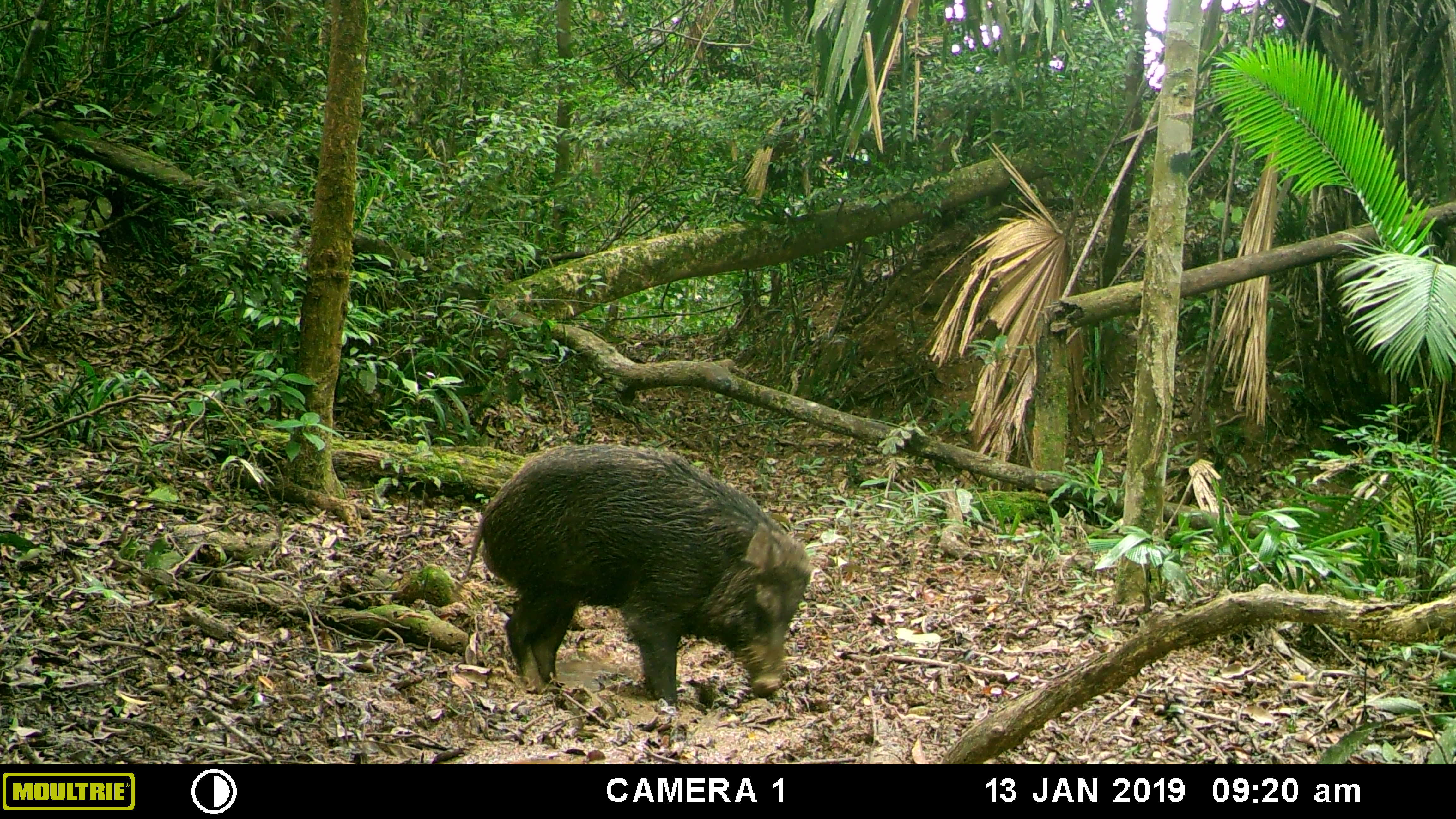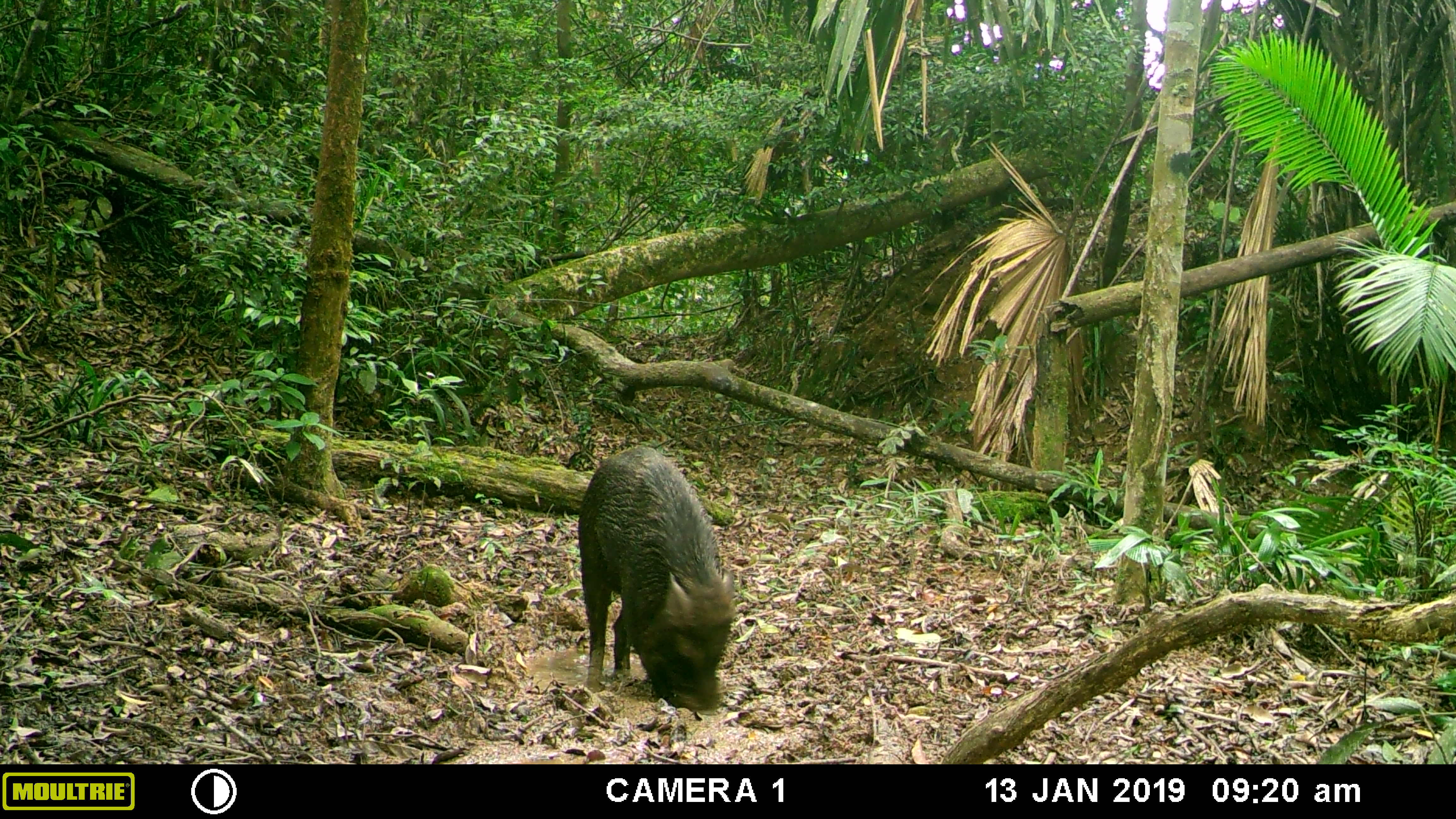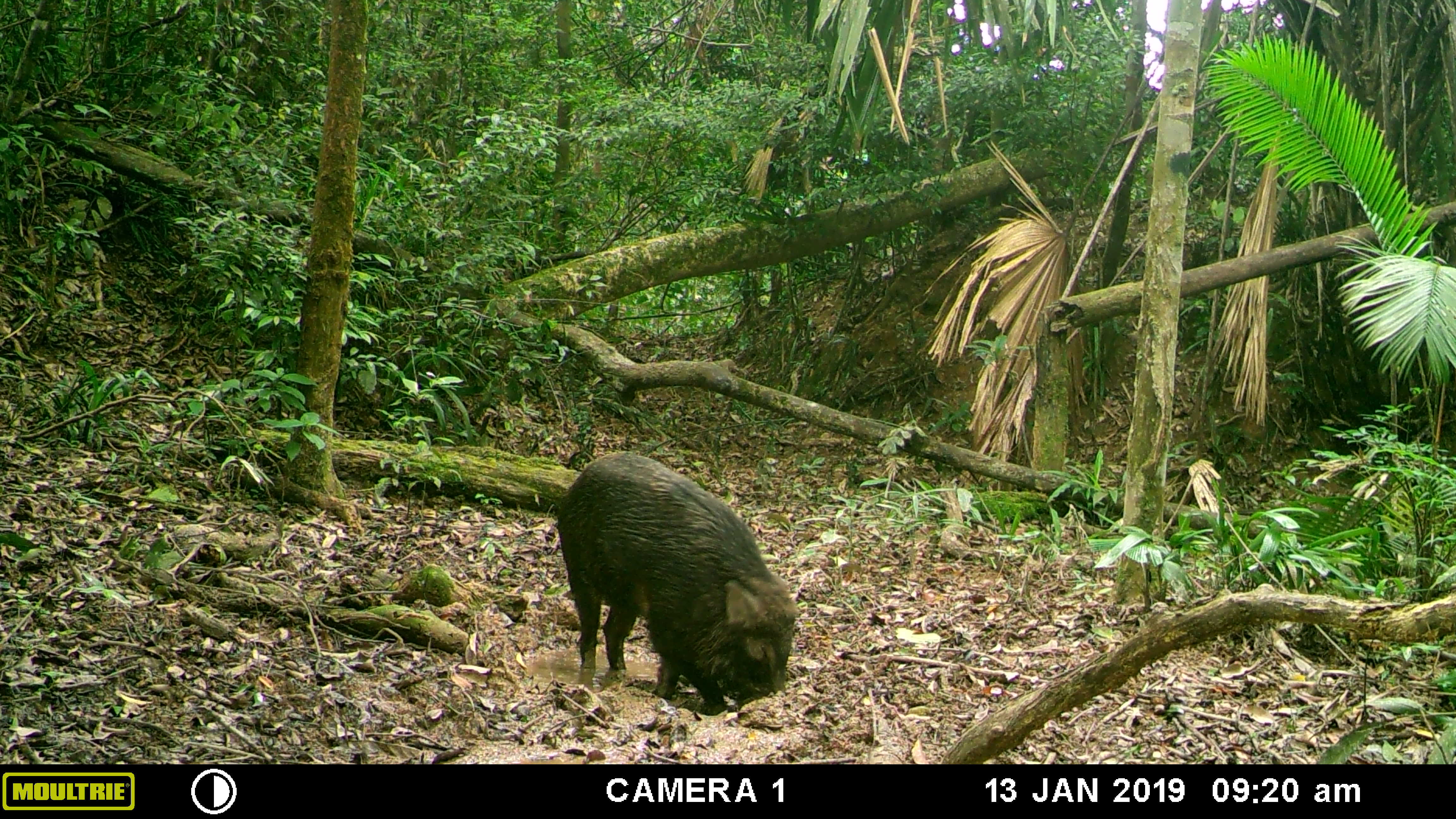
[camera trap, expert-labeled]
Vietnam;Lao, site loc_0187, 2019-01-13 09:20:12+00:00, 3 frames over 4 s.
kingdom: Animalia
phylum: Chordata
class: Mammalia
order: Artiodactyla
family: Suidae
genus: Sus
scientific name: Sus scrofa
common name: eurasian wild pig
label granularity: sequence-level